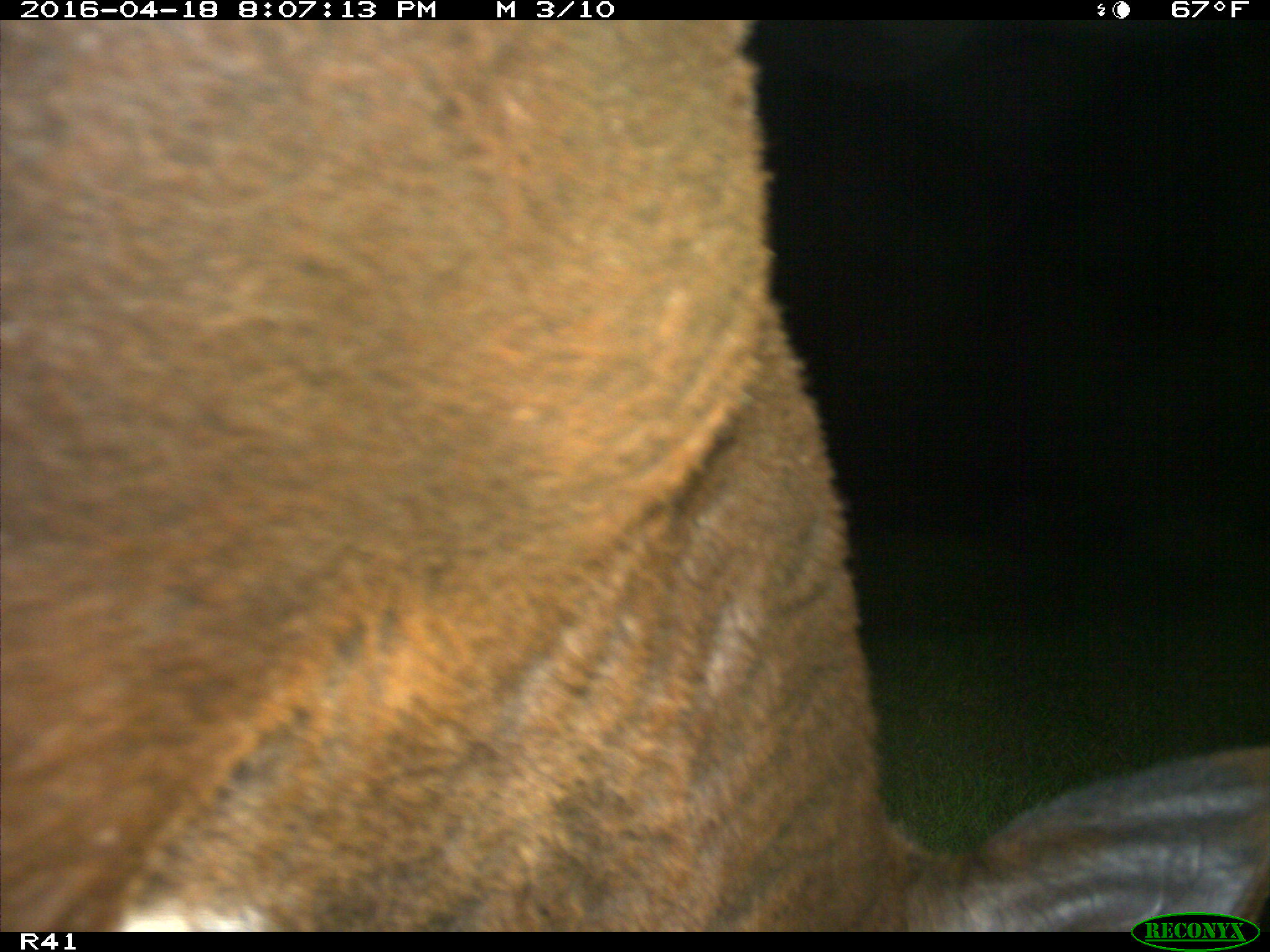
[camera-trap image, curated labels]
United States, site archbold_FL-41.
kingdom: Animalia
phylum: Chordata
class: Mammalia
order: Artiodactyla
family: Bovidae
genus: Bos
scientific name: Bos taurus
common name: domestic cow